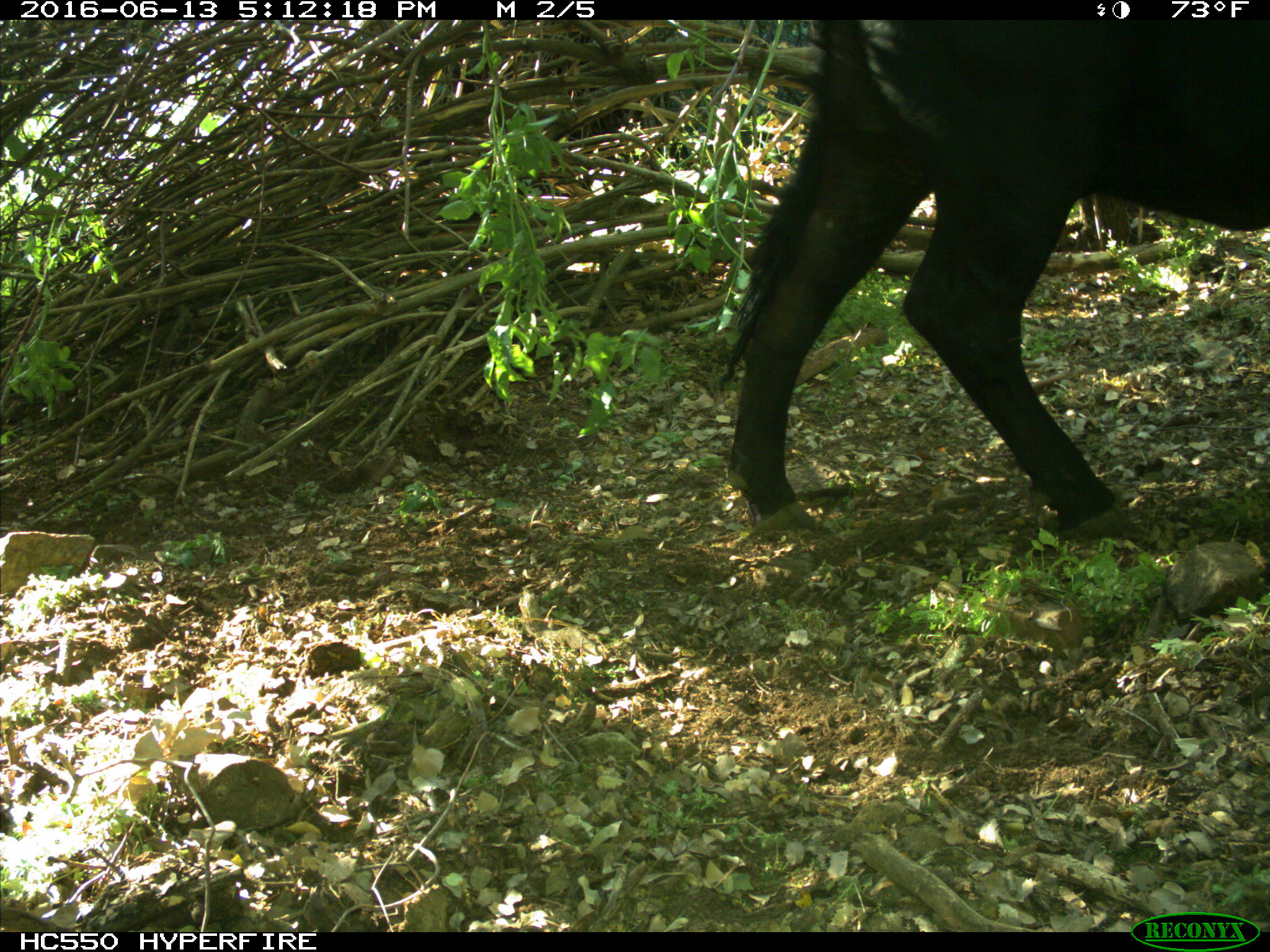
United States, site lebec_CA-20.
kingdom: Animalia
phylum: Chordata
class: Mammalia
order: Artiodactyla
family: Bovidae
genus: Bos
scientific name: Bos taurus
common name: domestic cow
Bos taurus (domestic cow).